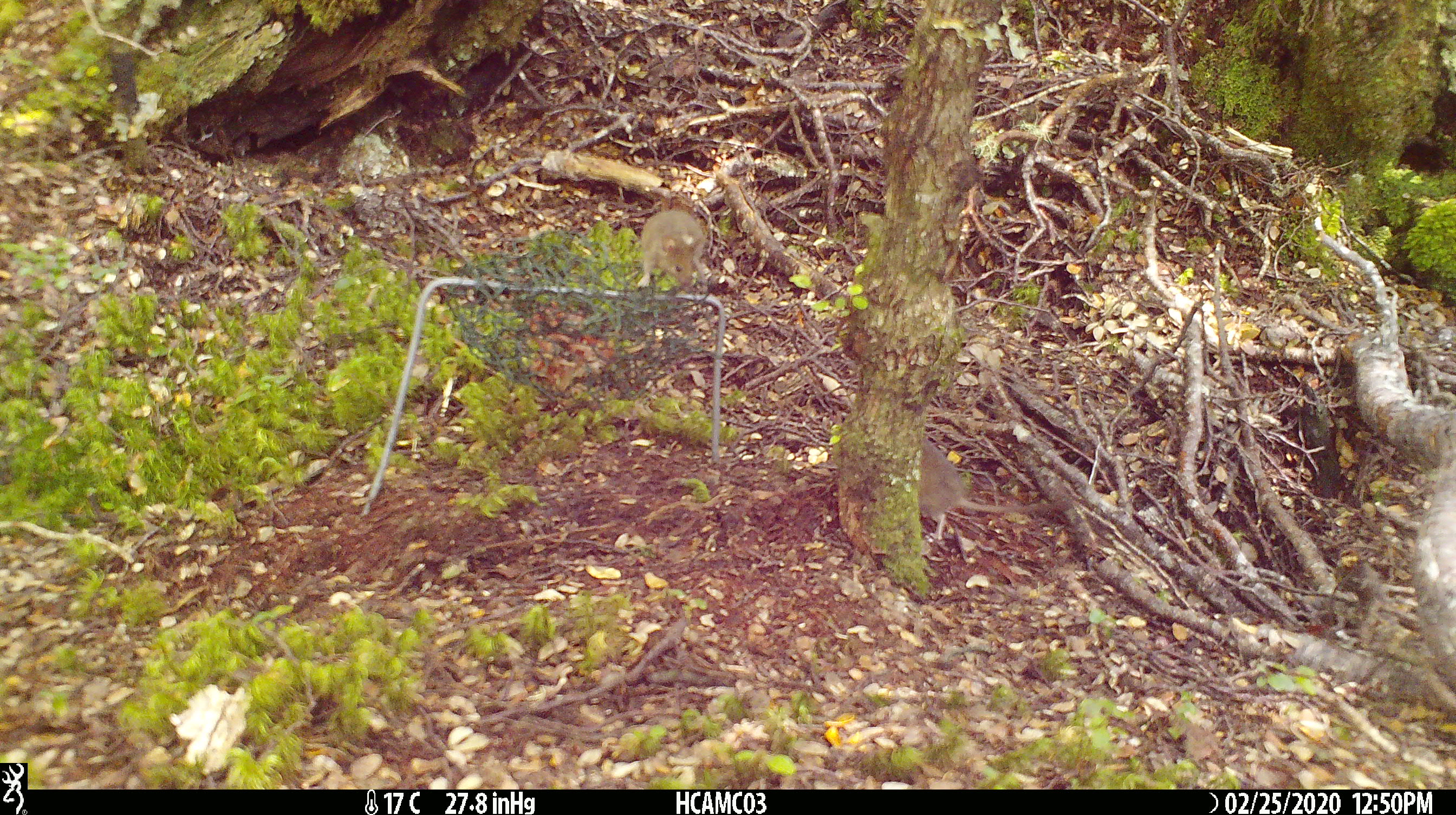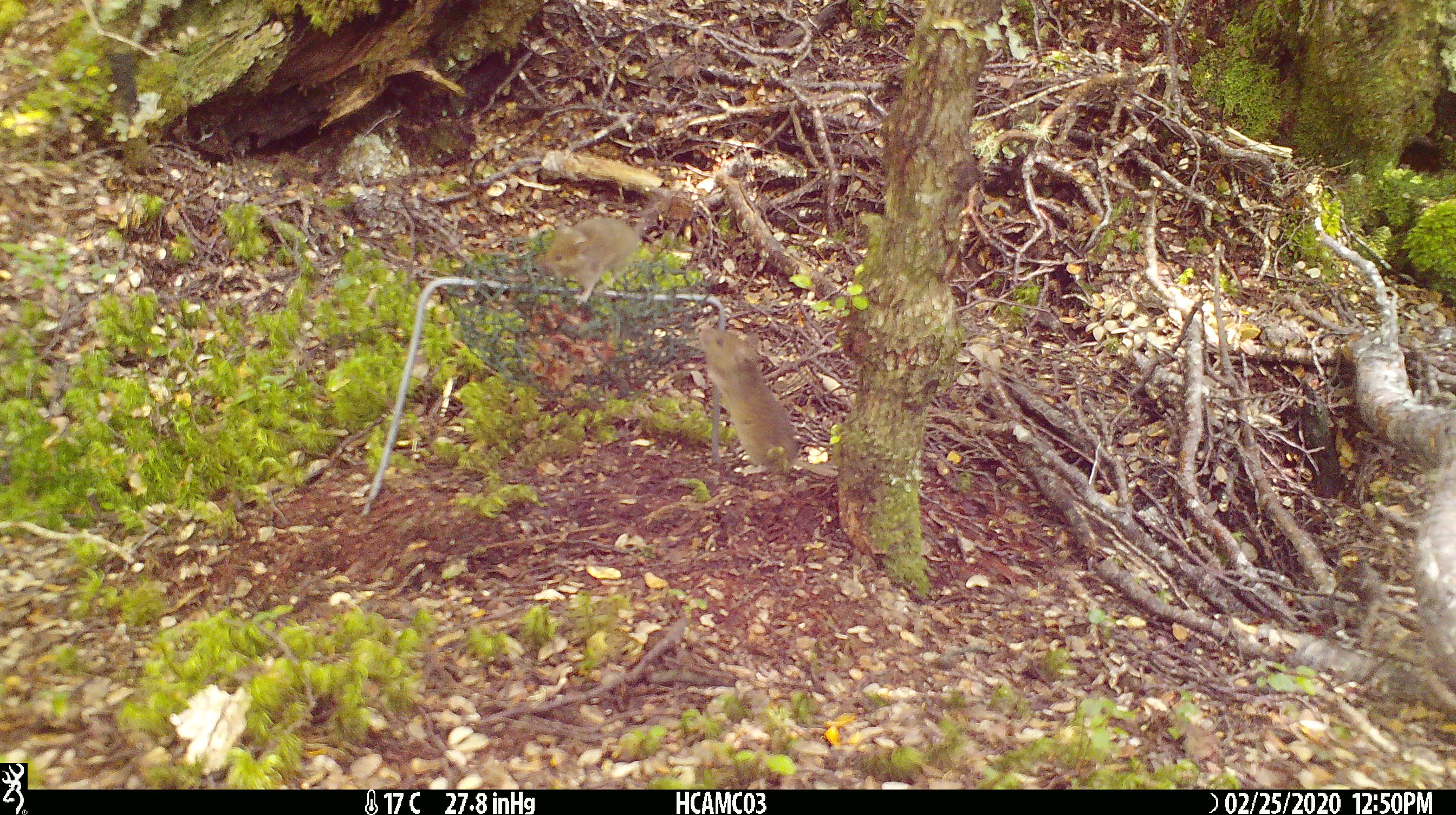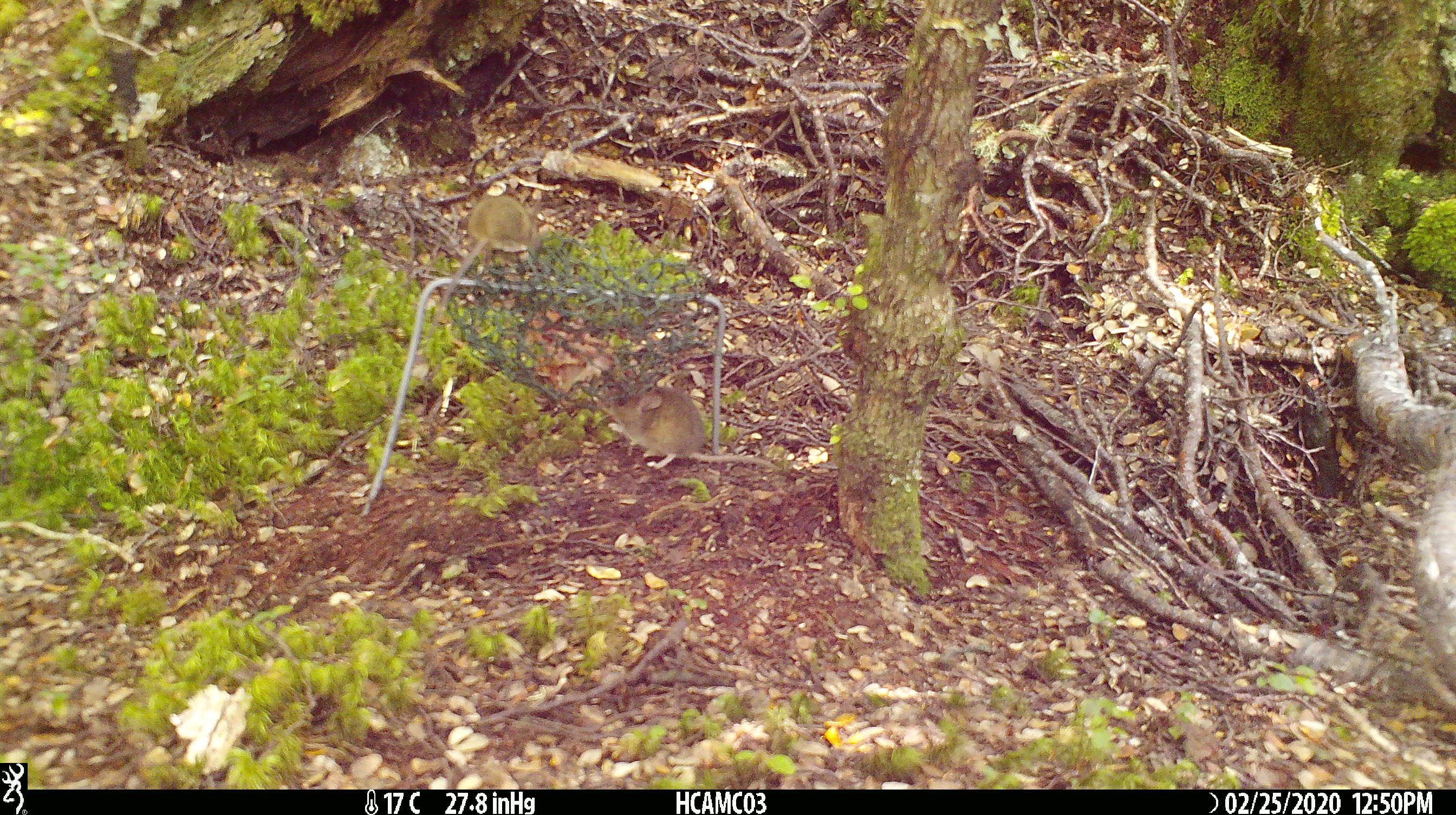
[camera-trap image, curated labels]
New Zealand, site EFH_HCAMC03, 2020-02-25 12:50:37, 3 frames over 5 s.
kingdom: Animalia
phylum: Chordata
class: Mammalia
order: Rodentia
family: Muridae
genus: Mus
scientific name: Mus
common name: mouse